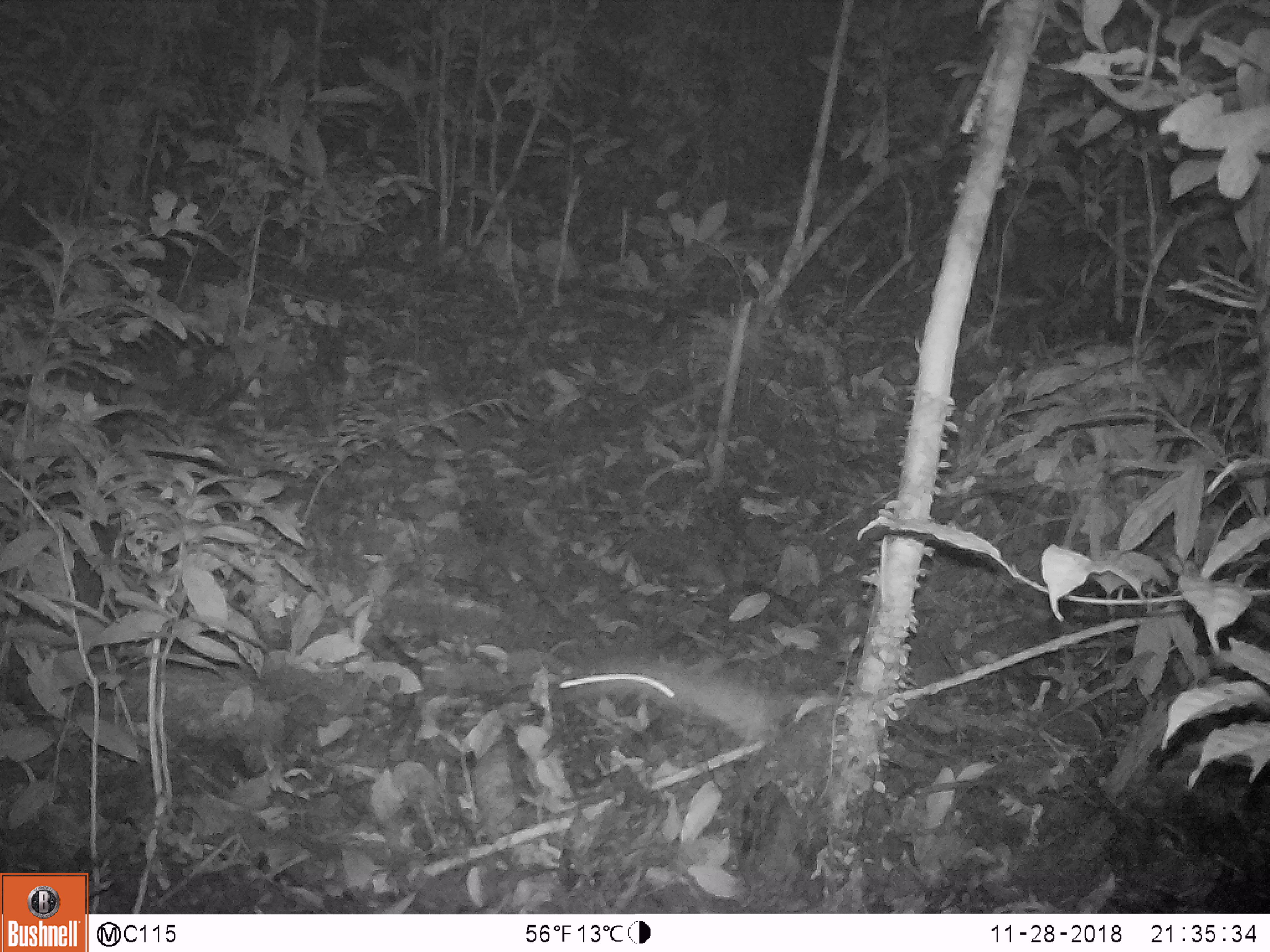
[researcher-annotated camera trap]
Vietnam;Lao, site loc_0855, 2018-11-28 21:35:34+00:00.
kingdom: Animalia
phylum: Chordata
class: Mammalia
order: Rodentia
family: Muridae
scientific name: Muridae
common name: old-world mice and rats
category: unidentified murid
Unidentified murid (old-world mice and rats) (Muridae). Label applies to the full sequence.